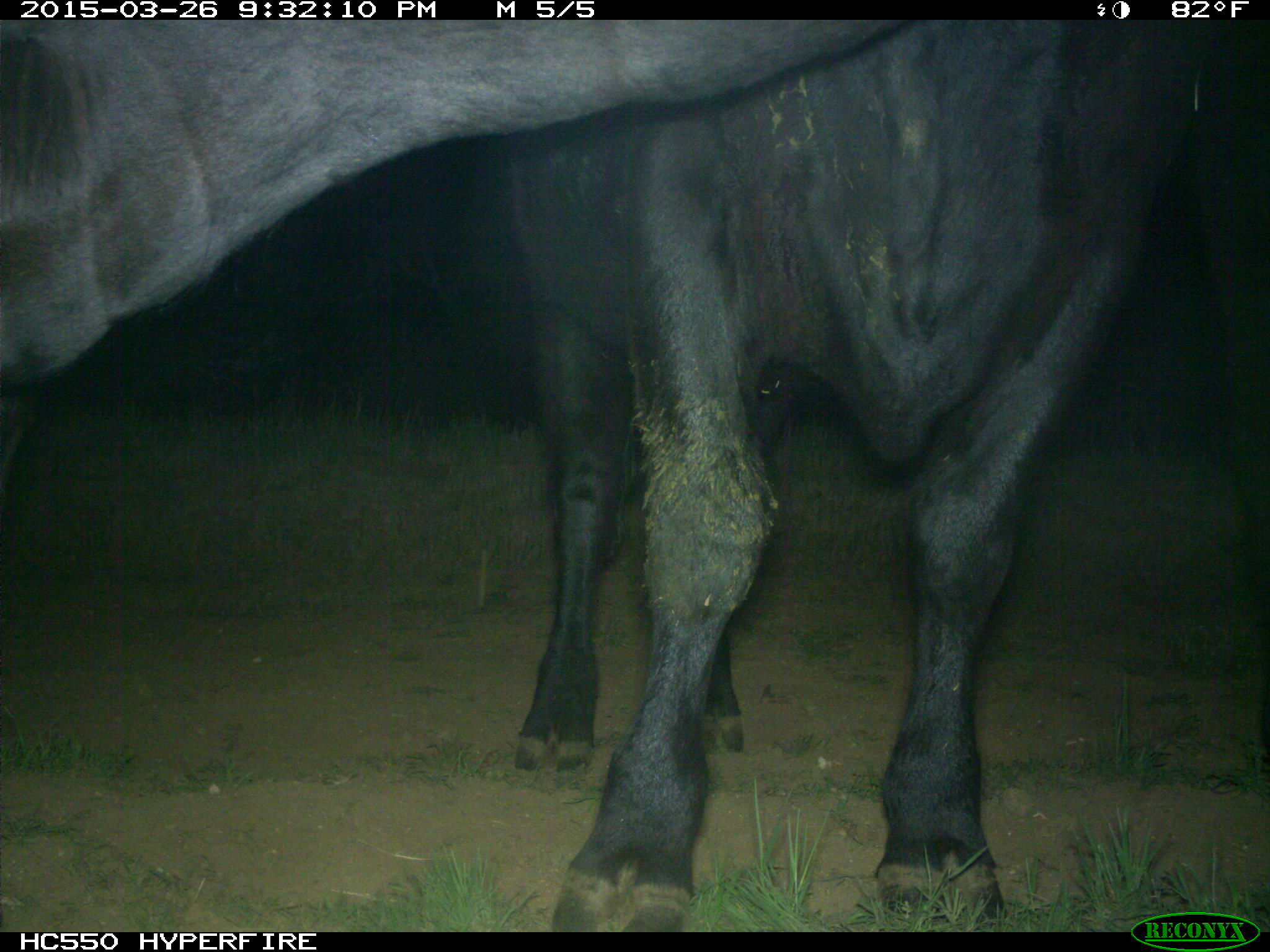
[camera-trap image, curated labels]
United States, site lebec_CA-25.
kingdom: Animalia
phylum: Chordata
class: Mammalia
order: Artiodactyla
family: Bovidae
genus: Bos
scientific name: Bos taurus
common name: domestic cow